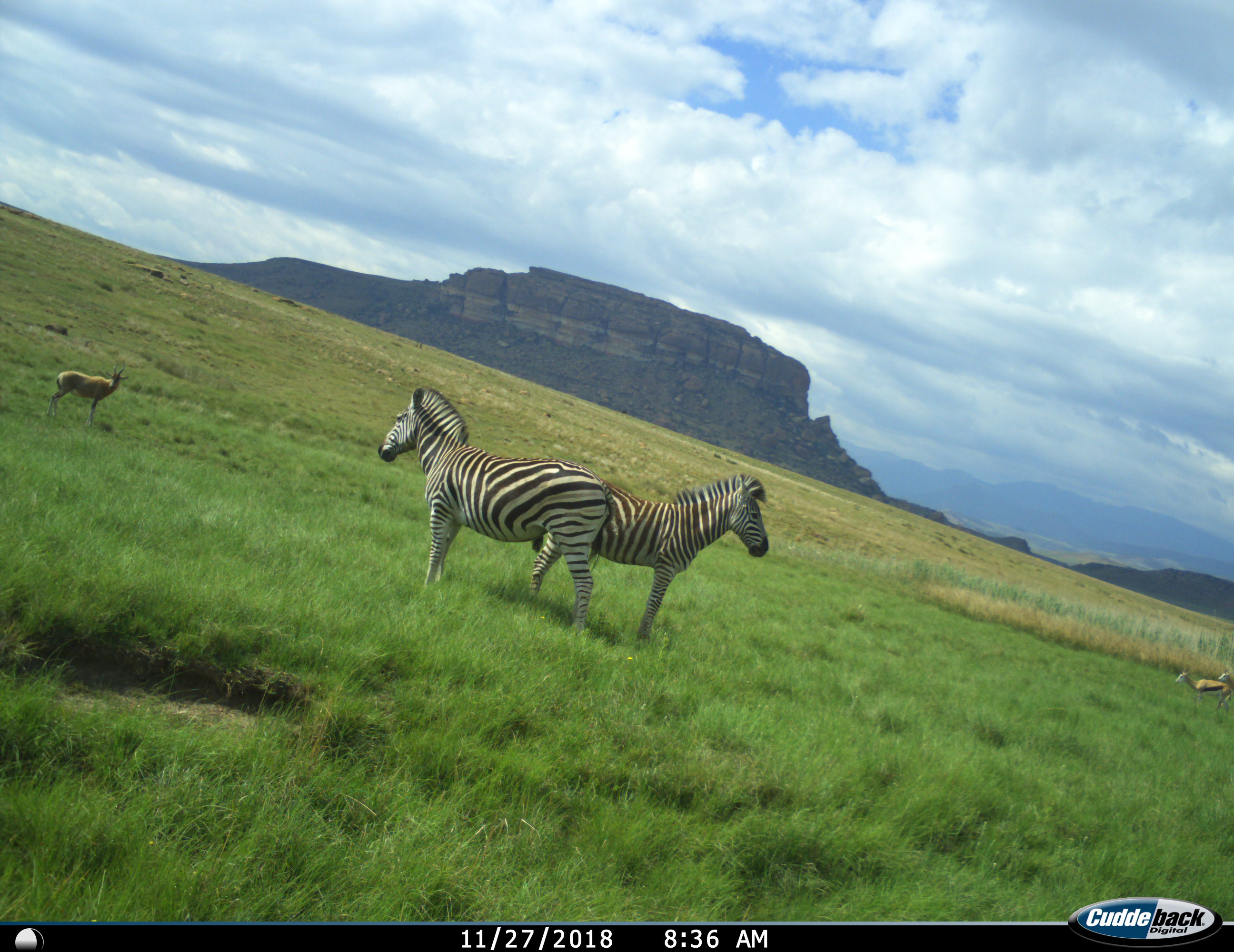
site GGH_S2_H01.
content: unidentified animal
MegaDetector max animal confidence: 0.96